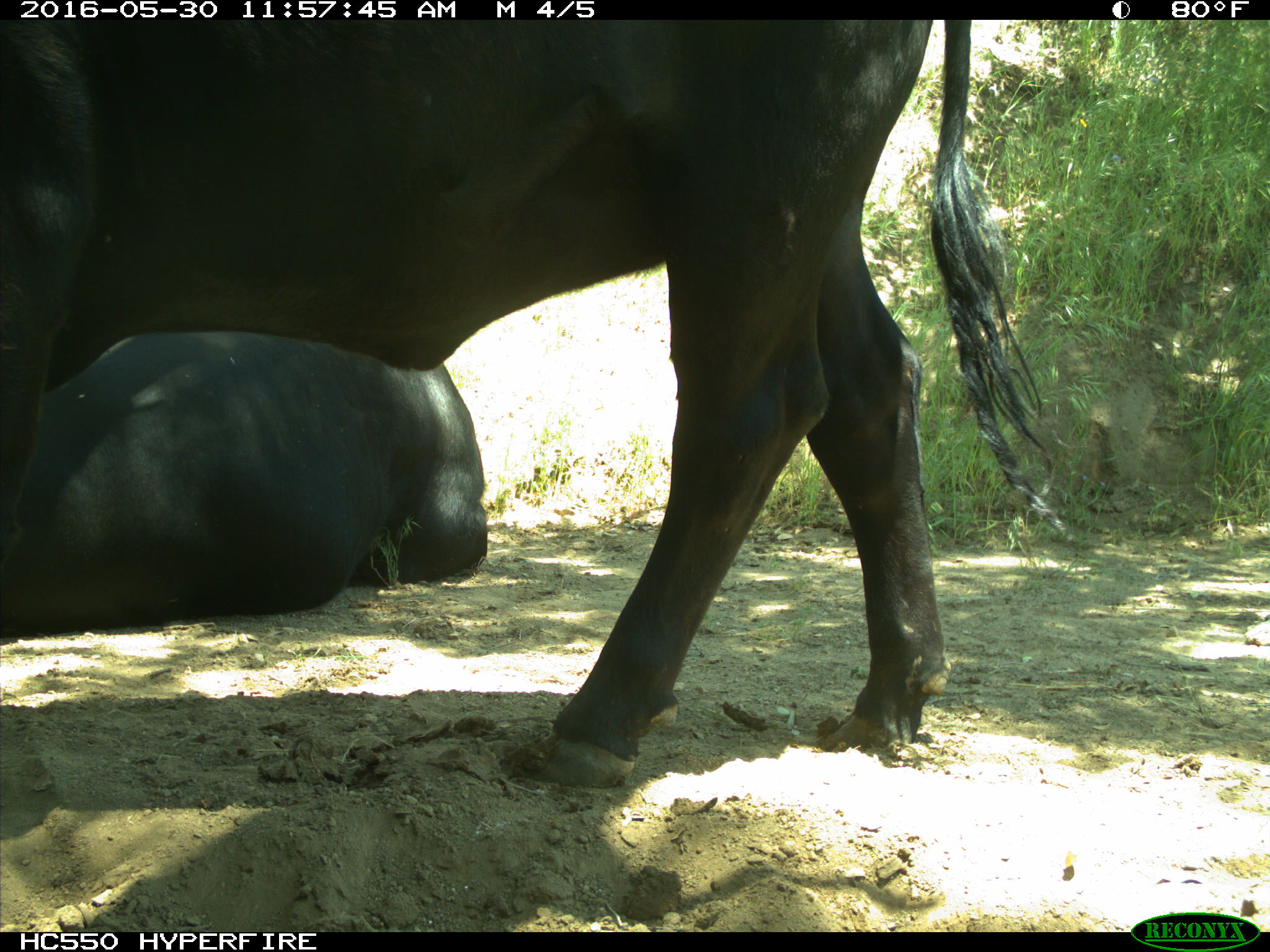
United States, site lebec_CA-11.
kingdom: Animalia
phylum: Chordata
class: Mammalia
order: Artiodactyla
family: Bovidae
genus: Bos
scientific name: Bos taurus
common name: domestic cow